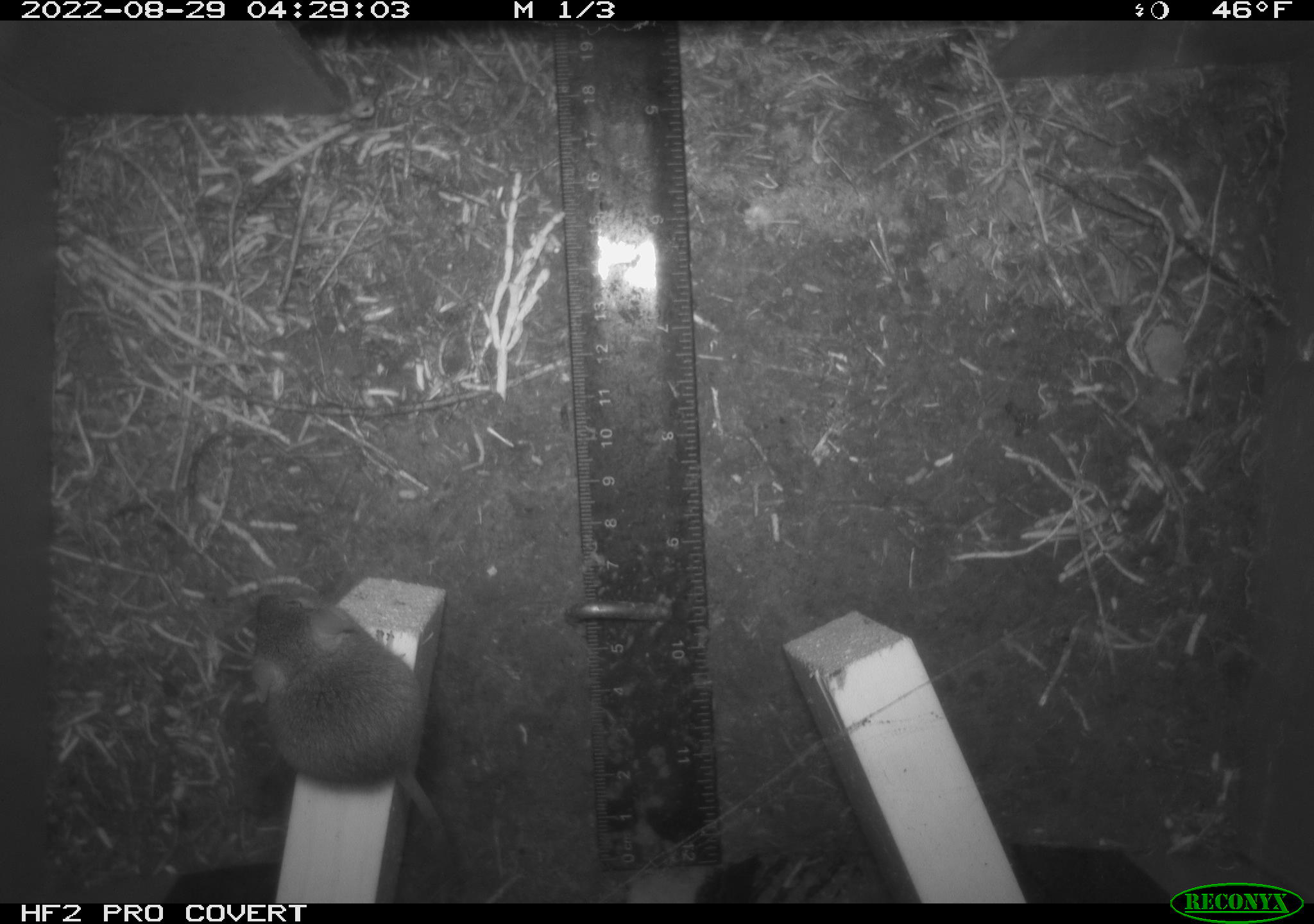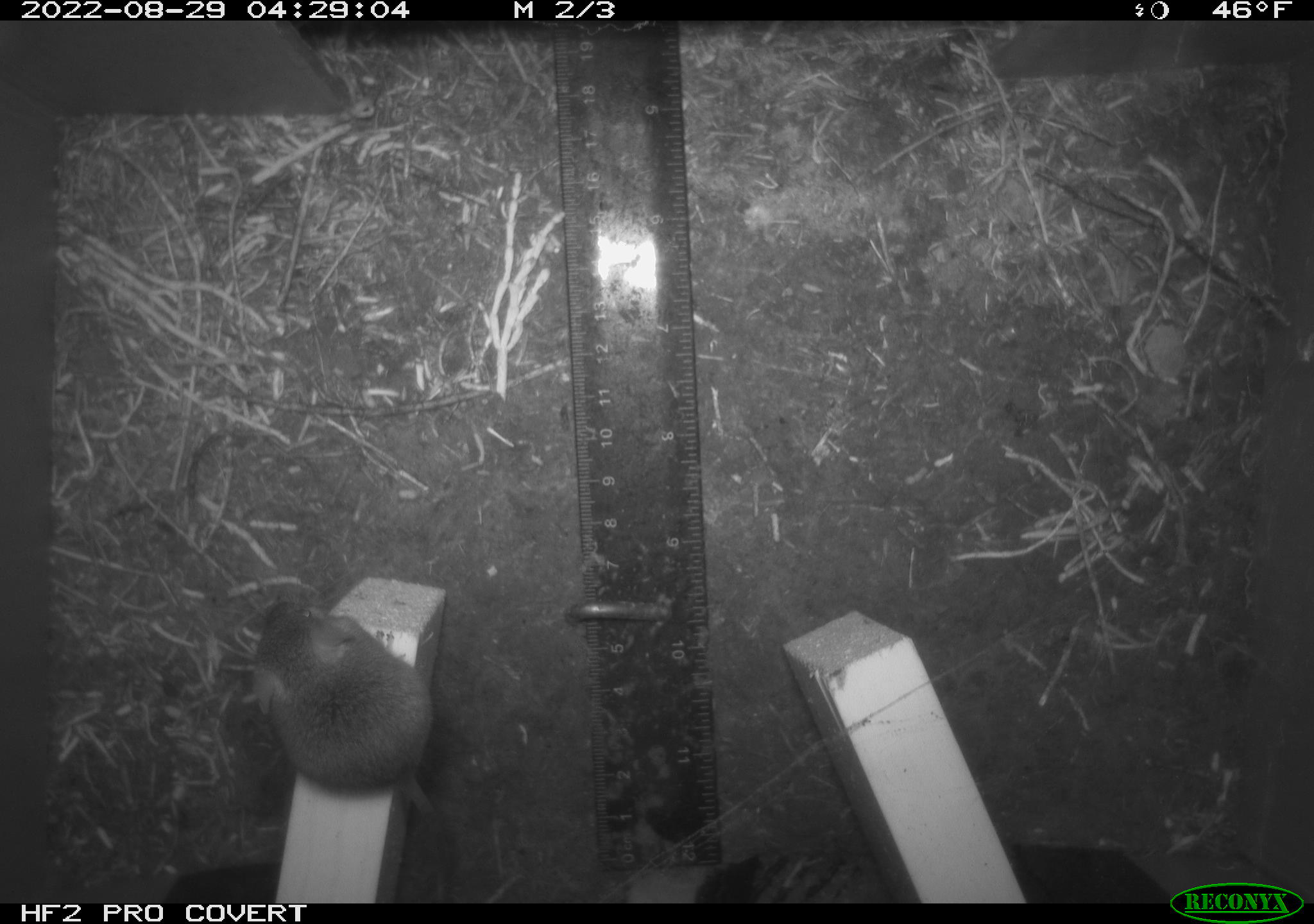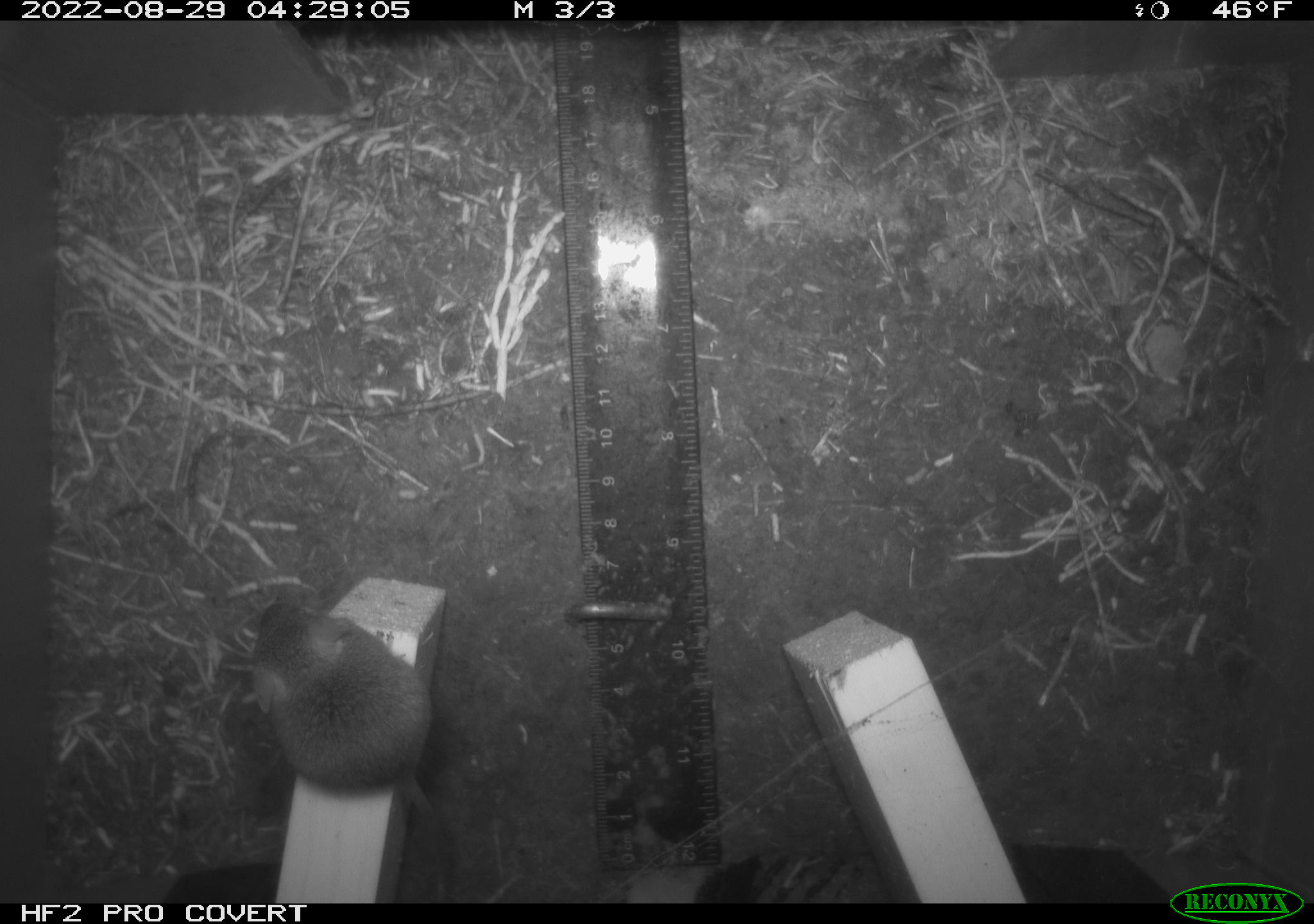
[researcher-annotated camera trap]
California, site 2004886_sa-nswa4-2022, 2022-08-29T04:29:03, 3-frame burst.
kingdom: Animalia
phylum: Chordata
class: Mammalia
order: Rodentia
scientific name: Rodentia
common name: rodent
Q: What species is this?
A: Rodent (Rodentia).